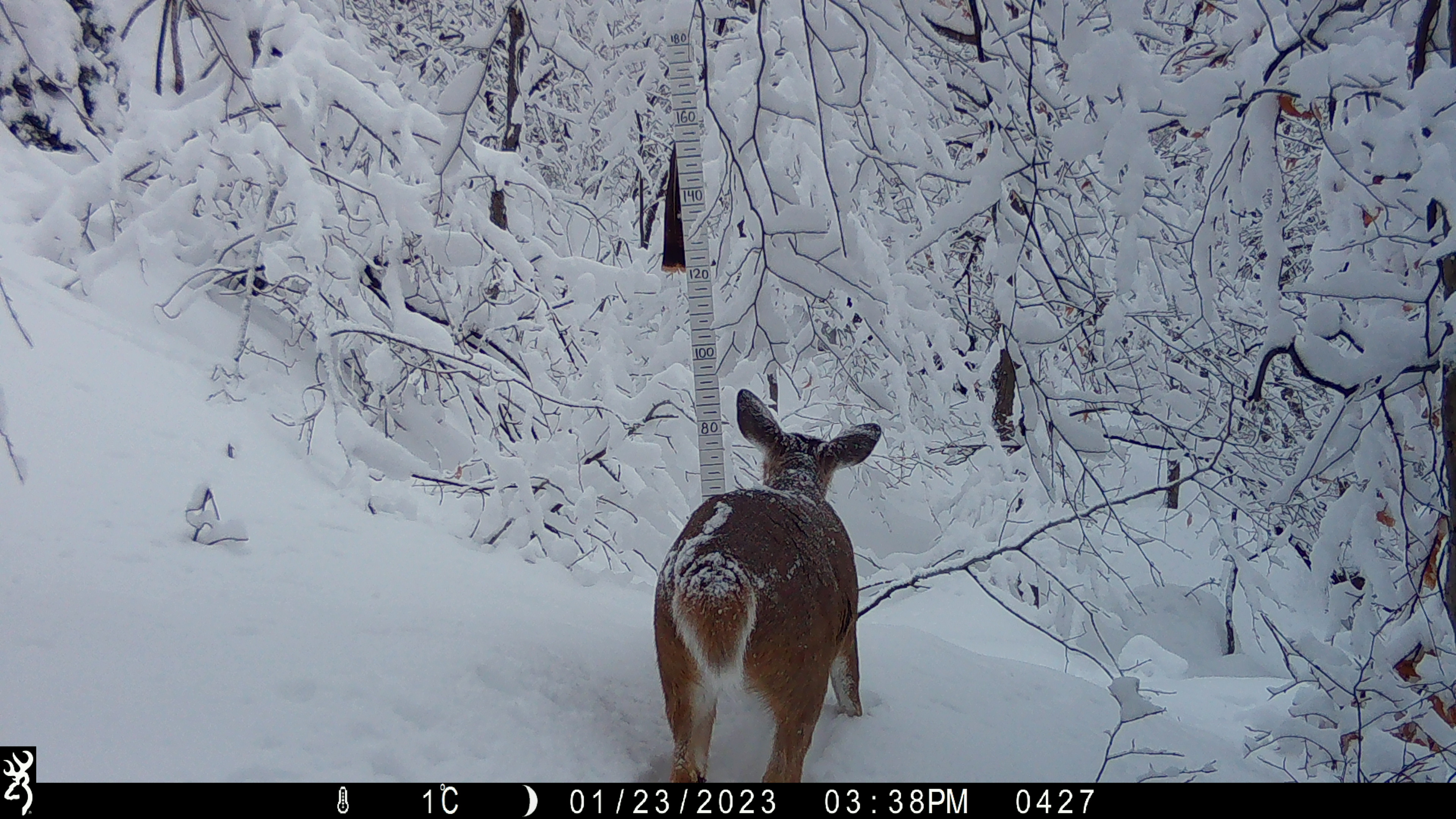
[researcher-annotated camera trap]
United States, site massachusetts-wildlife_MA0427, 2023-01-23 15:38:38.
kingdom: Animalia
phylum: Chordata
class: Mammalia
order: Artiodactyla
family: Cervidae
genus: Odocoileus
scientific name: Odocoileus virginianus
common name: white-tailed deer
White-tailed deer (Odocoileus virginianus).